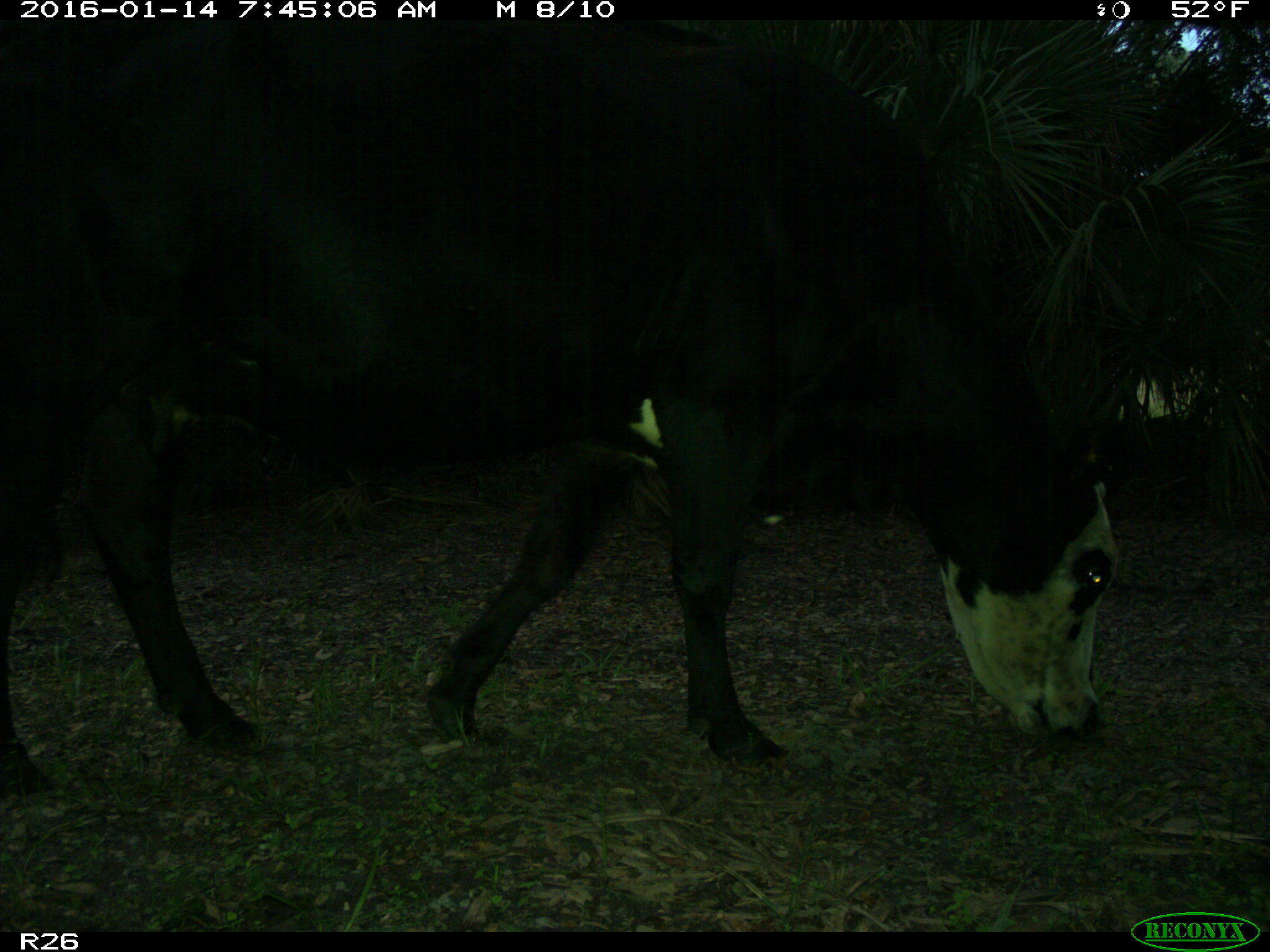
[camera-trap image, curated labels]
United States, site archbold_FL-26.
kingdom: Animalia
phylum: Chordata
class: Mammalia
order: Artiodactyla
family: Bovidae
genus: Bos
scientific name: Bos taurus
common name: domestic cow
Bos taurus (domestic cow).